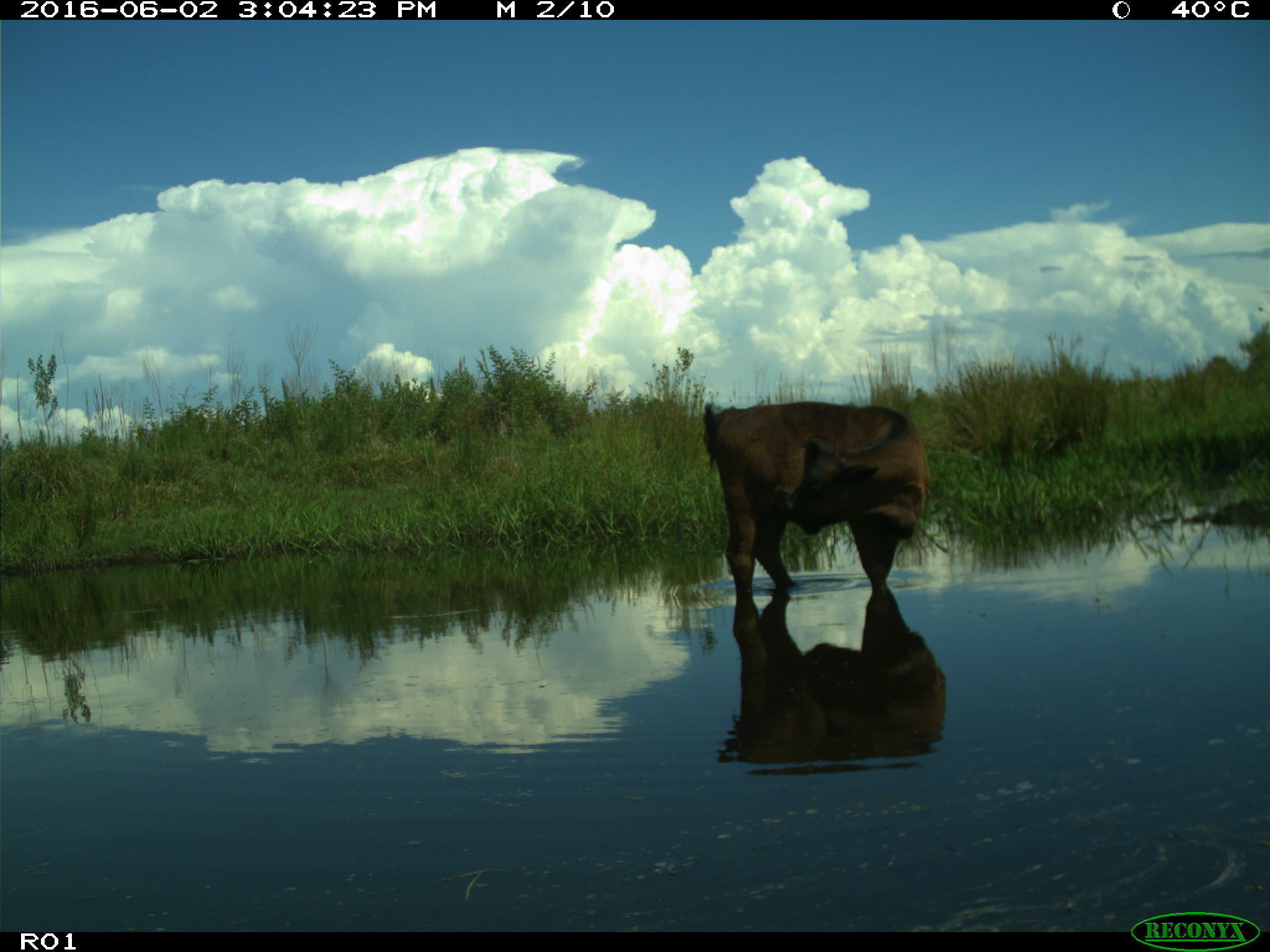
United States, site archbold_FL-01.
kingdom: Animalia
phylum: Chordata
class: Mammalia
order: Artiodactyla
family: Bovidae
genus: Bos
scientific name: Bos taurus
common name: domestic cow